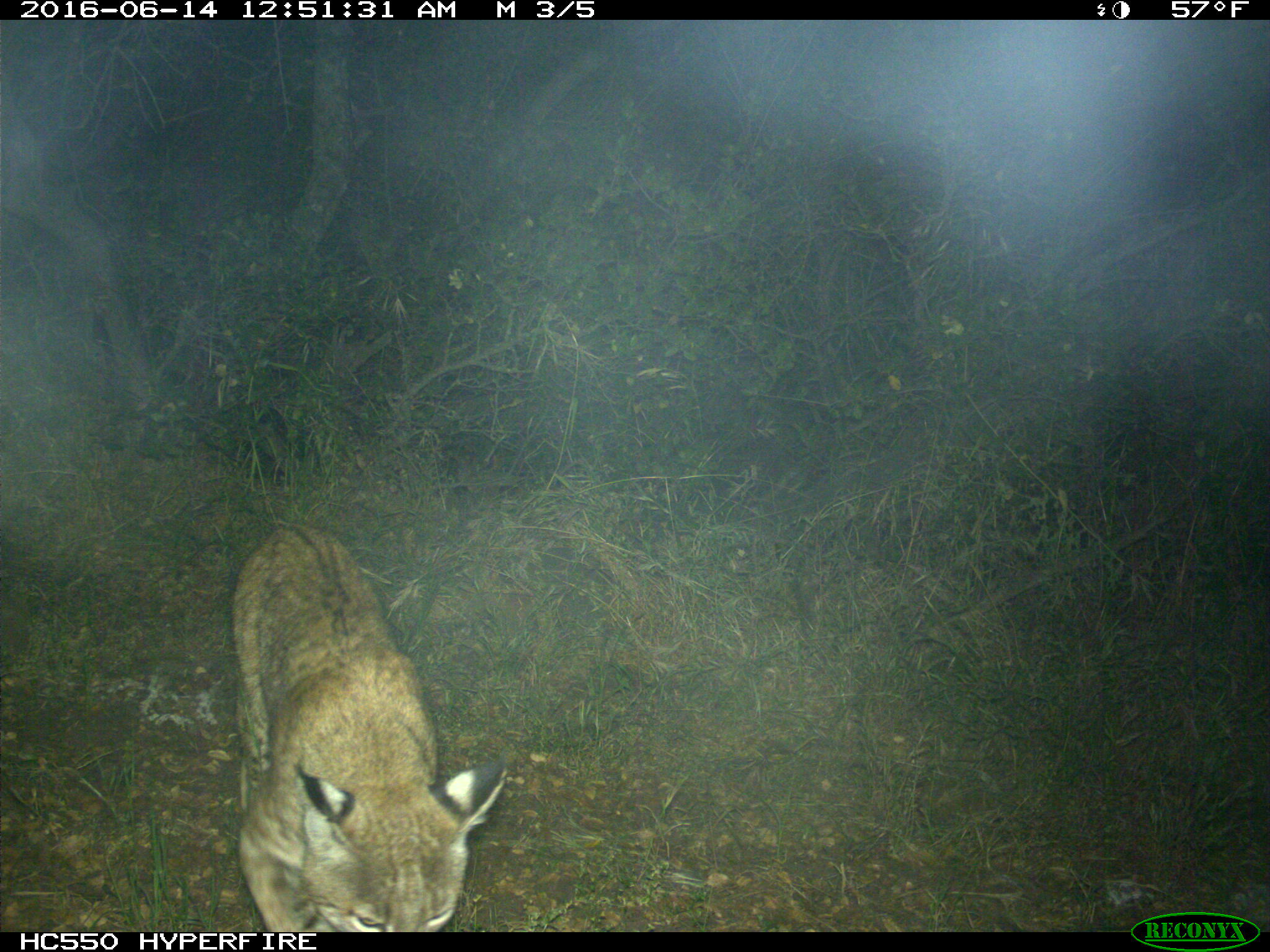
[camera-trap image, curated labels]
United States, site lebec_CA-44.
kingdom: Animalia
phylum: Chordata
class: Mammalia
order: Carnivora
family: Felidae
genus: Lynx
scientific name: Lynx rufus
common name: bobcat